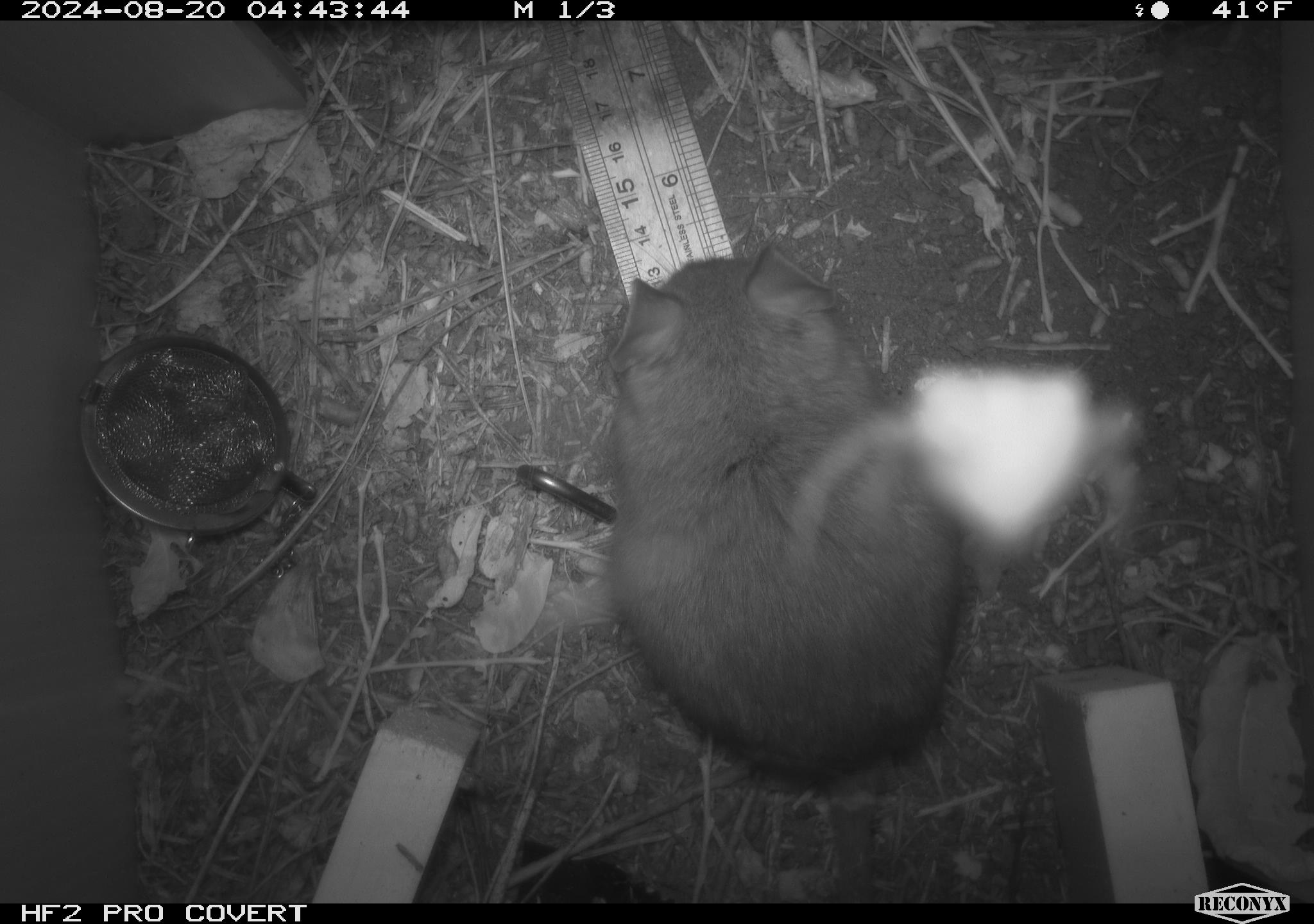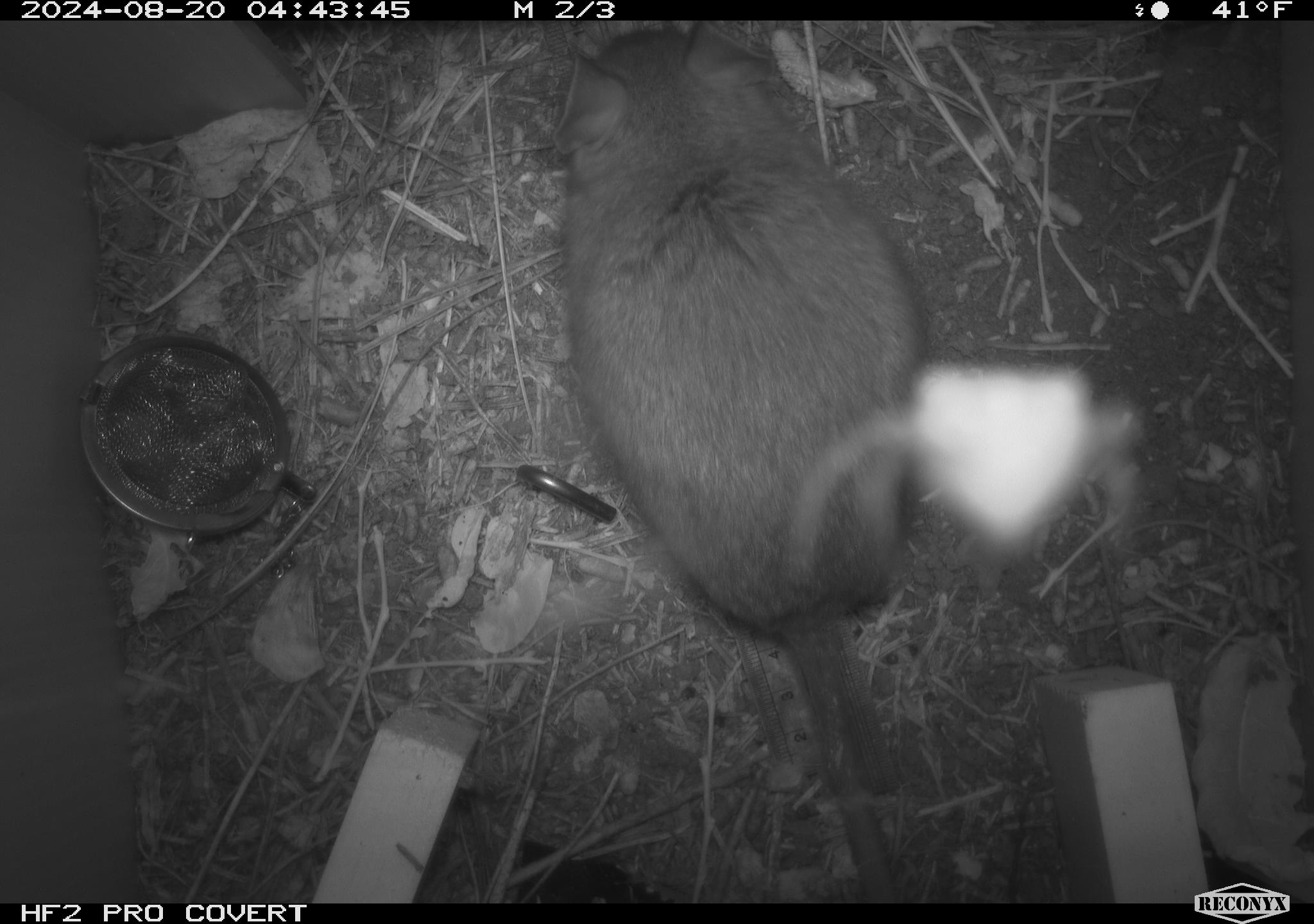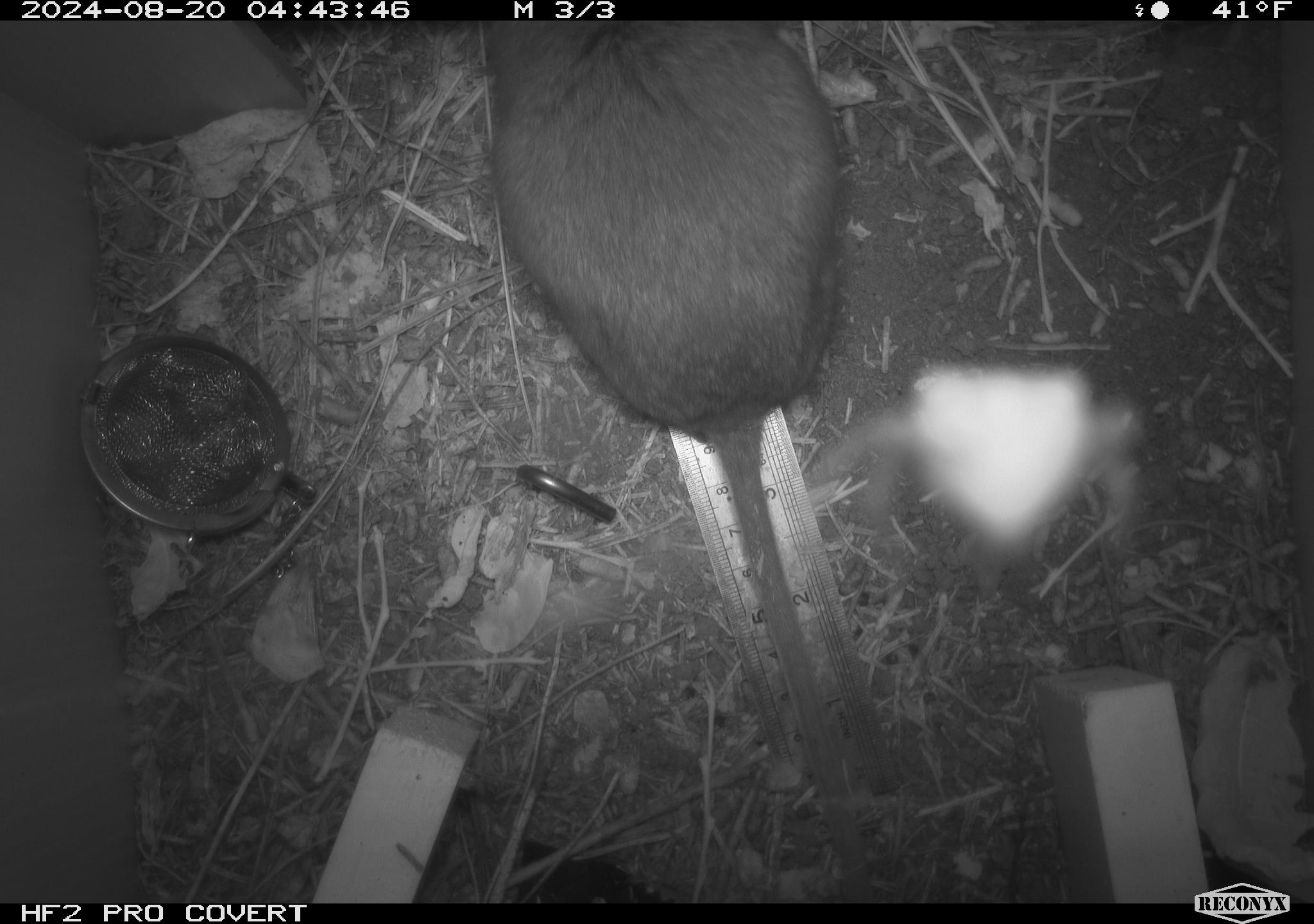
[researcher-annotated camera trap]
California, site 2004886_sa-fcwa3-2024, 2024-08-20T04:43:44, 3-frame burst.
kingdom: Animalia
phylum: Chordata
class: Mammalia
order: Rodentia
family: Cricetidae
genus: Neotoma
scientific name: Neotoma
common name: pack rat or woodrat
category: neotoma species